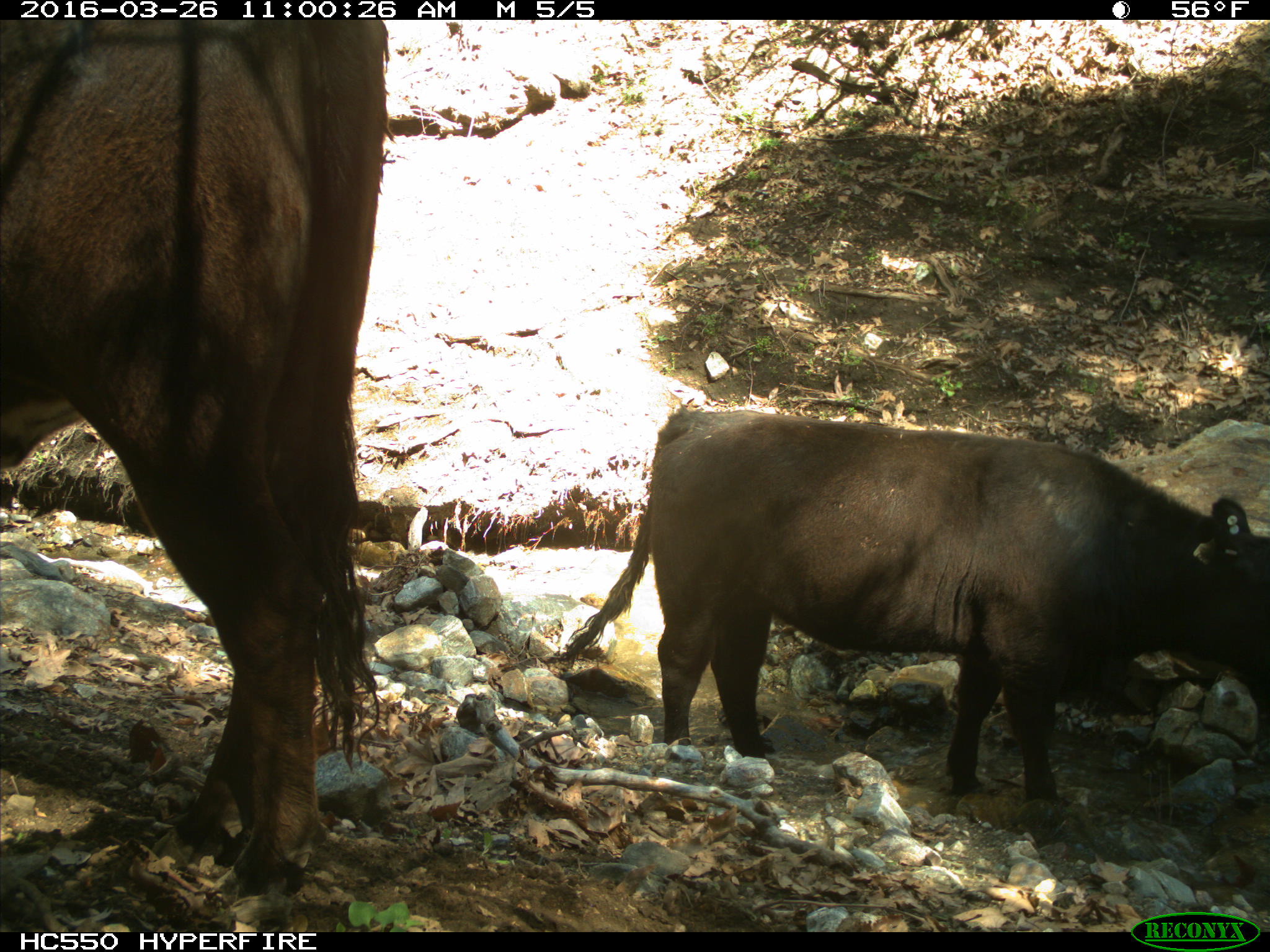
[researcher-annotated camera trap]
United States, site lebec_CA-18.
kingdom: Animalia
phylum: Chordata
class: Mammalia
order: Artiodactyla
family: Bovidae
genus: Bos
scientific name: Bos taurus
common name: domestic cow